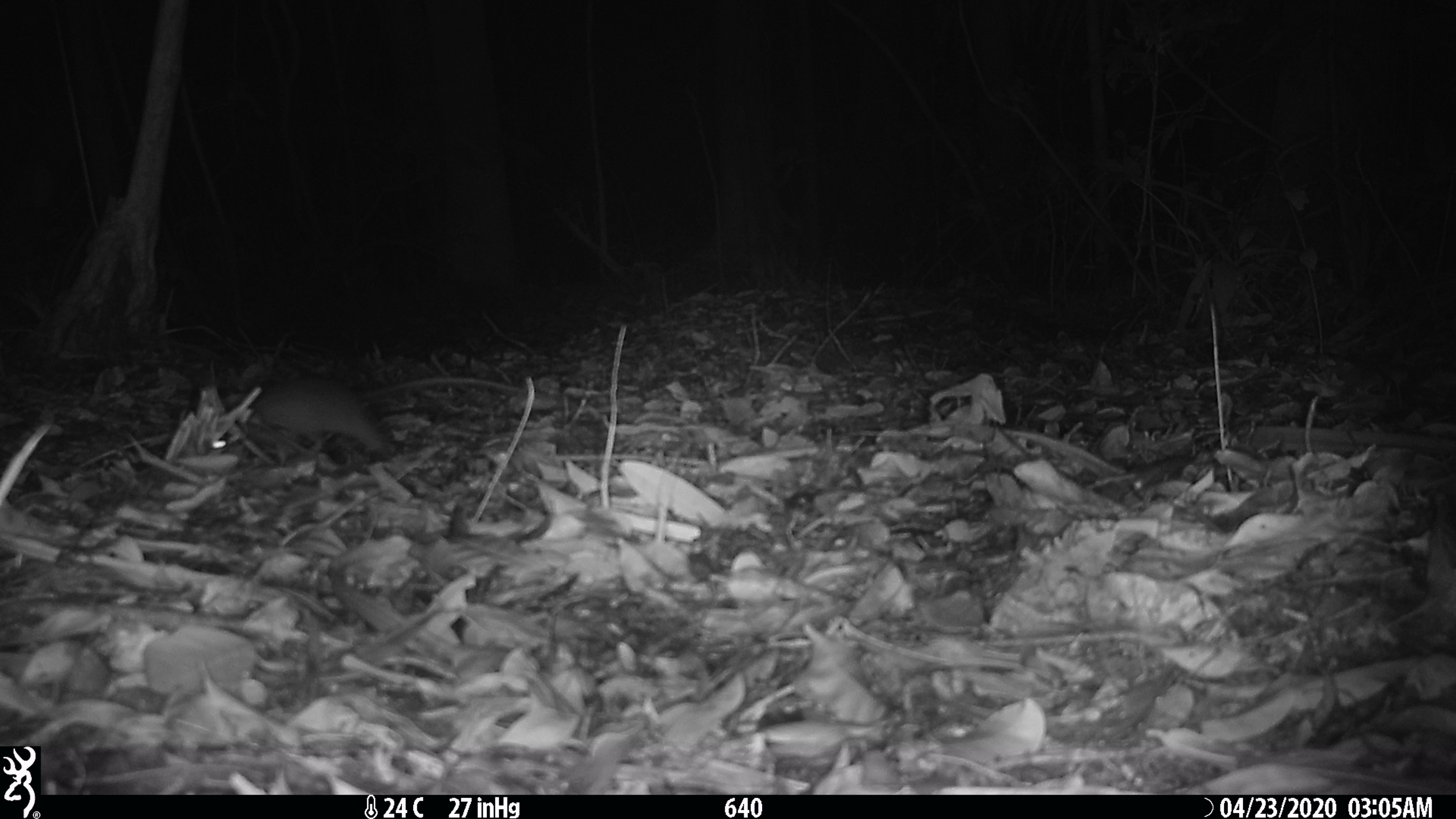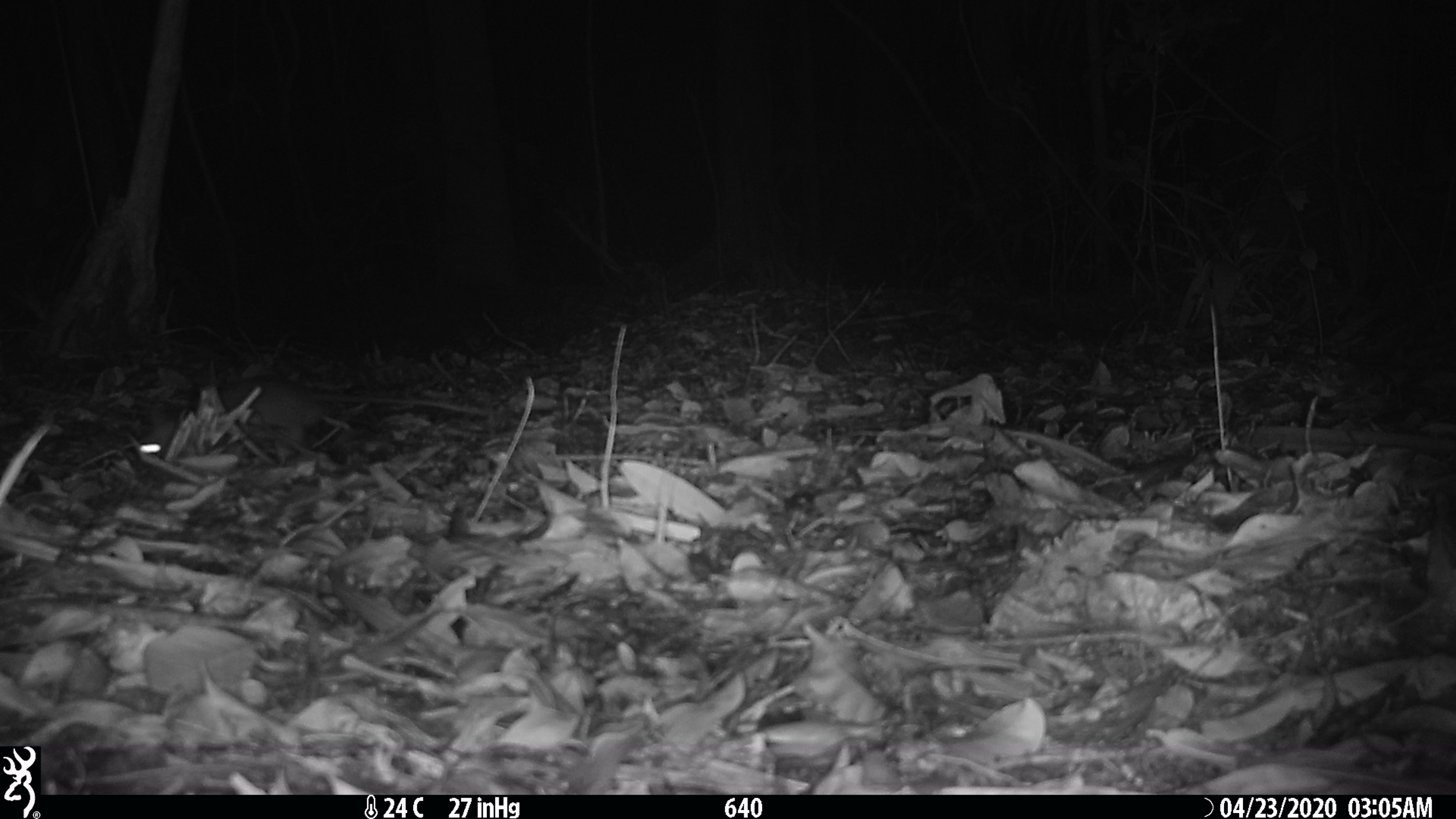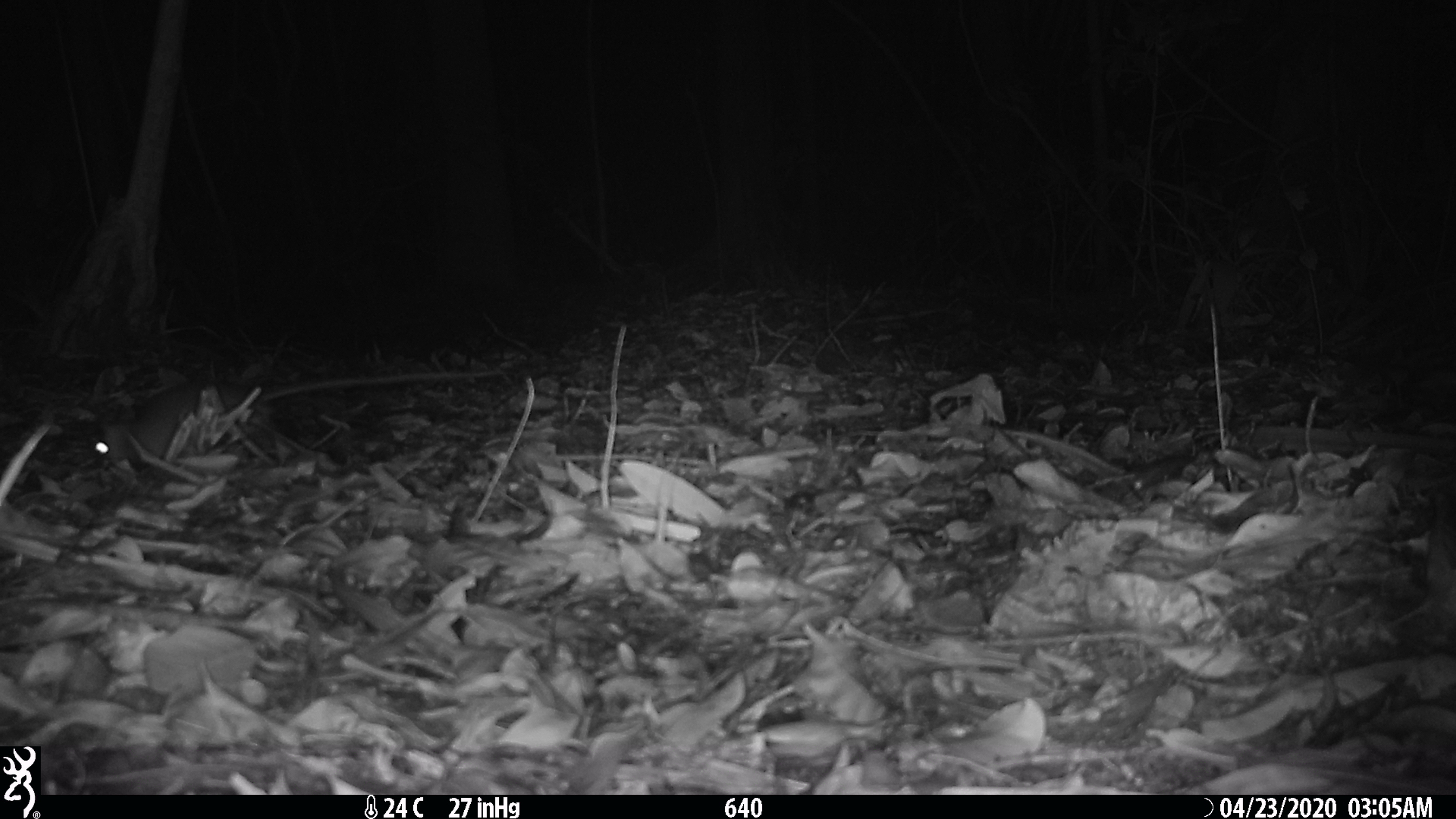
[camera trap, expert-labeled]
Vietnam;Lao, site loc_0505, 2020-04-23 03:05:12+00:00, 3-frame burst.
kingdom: Animalia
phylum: Chordata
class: Mammalia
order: Rodentia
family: Muridae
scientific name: Muridae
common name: old-world mice and rats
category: unidentified murid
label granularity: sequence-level